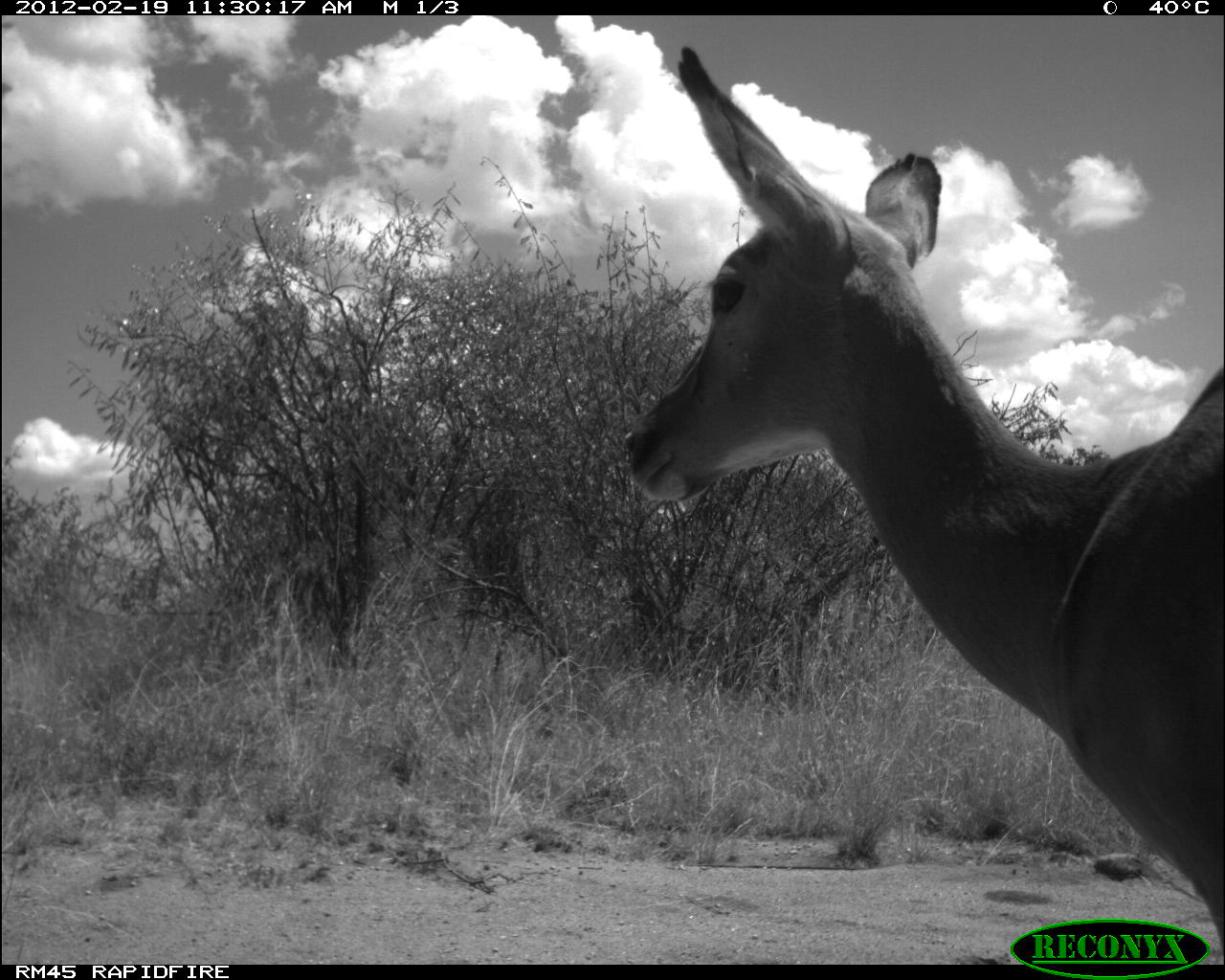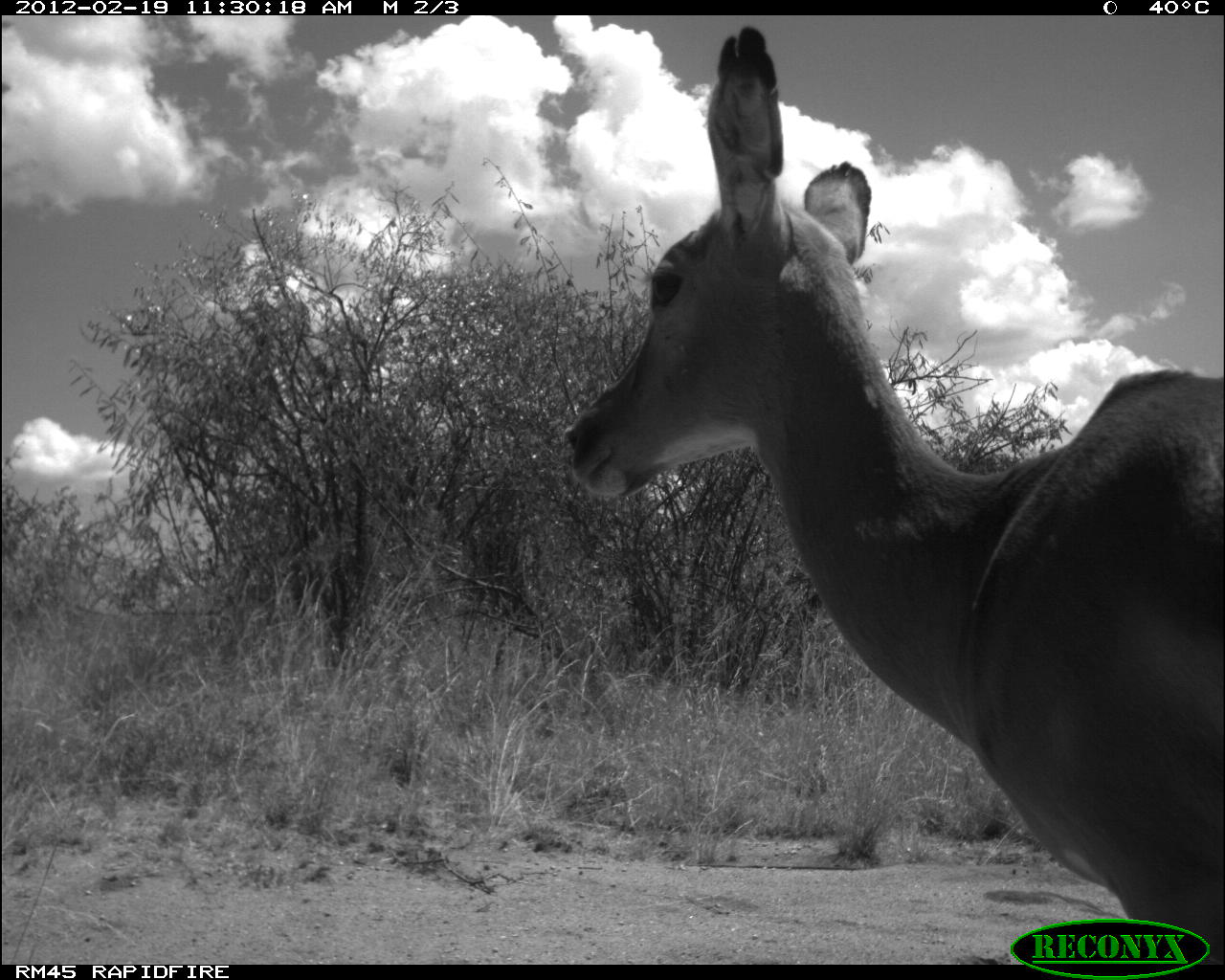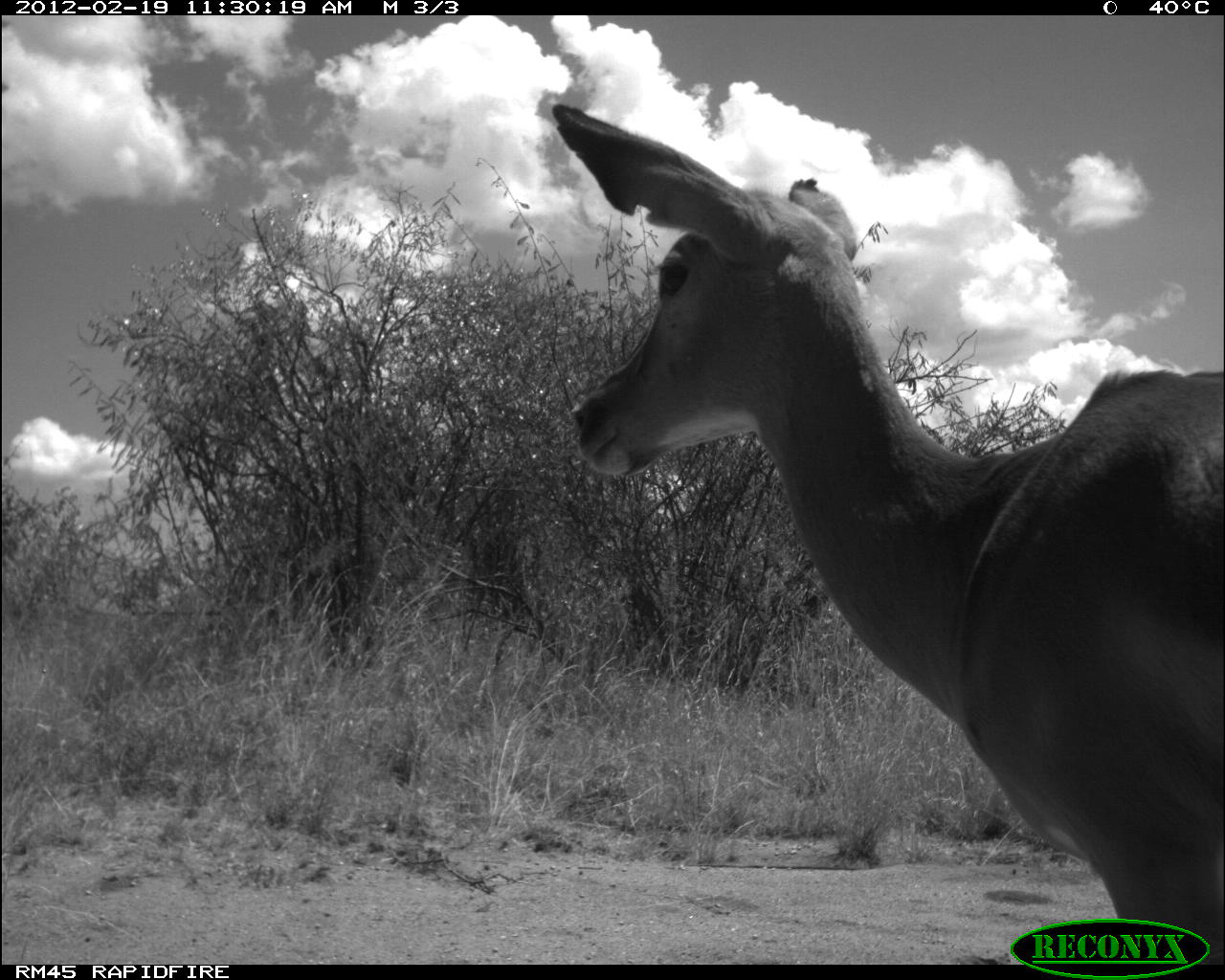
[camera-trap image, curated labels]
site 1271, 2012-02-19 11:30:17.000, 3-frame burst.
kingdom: Animalia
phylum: Chordata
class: Mammalia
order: Artiodactyla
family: Bovidae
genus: Aepyceros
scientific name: Aepyceros melampus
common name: impala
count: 1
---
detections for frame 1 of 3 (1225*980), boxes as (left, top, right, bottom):
aepyceros melampus: (608, 37, 1225, 962)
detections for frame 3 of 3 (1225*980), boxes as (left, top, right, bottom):
aepyceros melampus: (543, 92, 1225, 962)